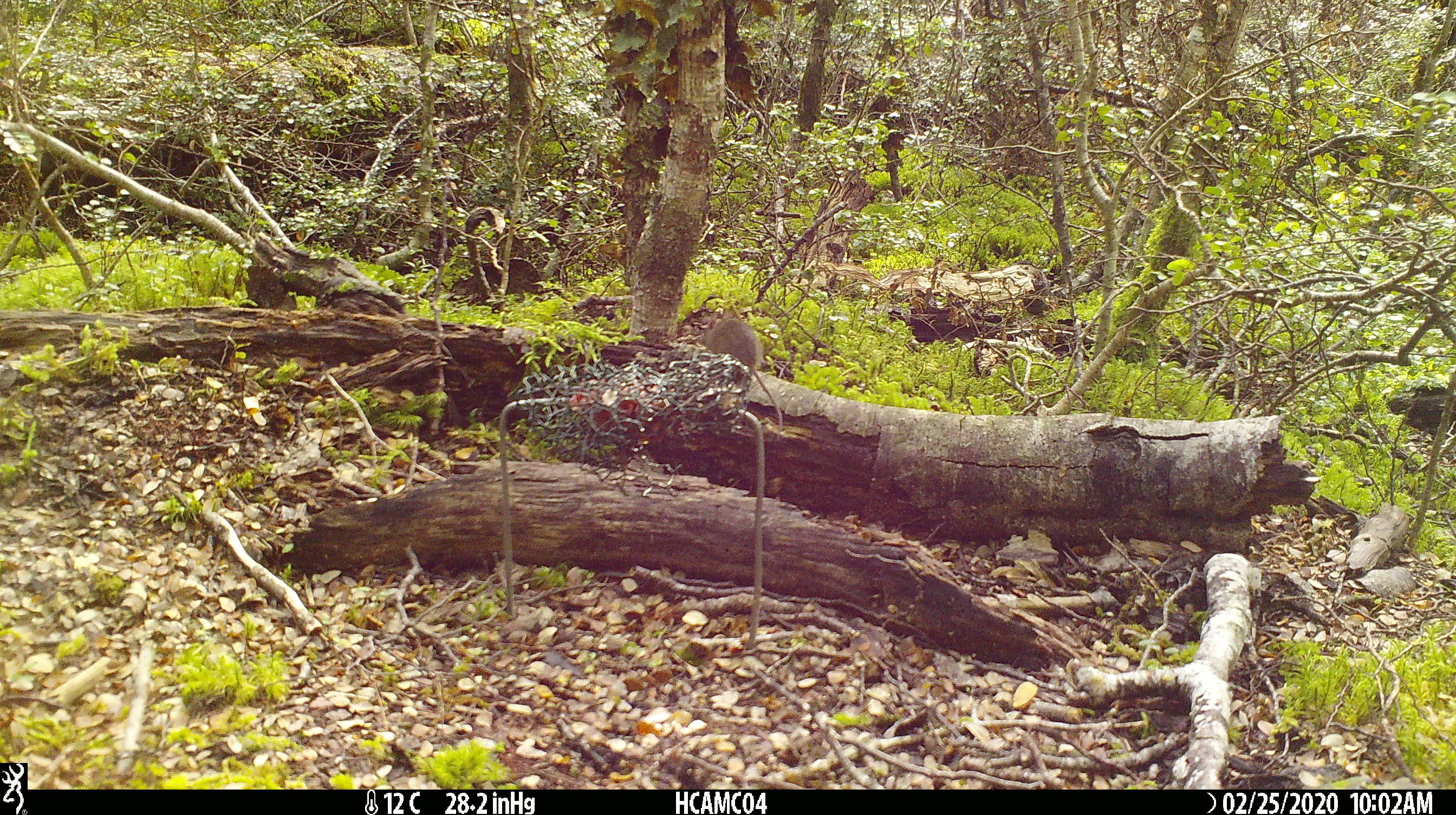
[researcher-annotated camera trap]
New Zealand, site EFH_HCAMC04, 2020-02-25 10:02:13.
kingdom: Animalia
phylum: Chordata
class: Mammalia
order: Rodentia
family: Muridae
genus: Mus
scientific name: Mus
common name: mouse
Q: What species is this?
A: Mouse (Mus).